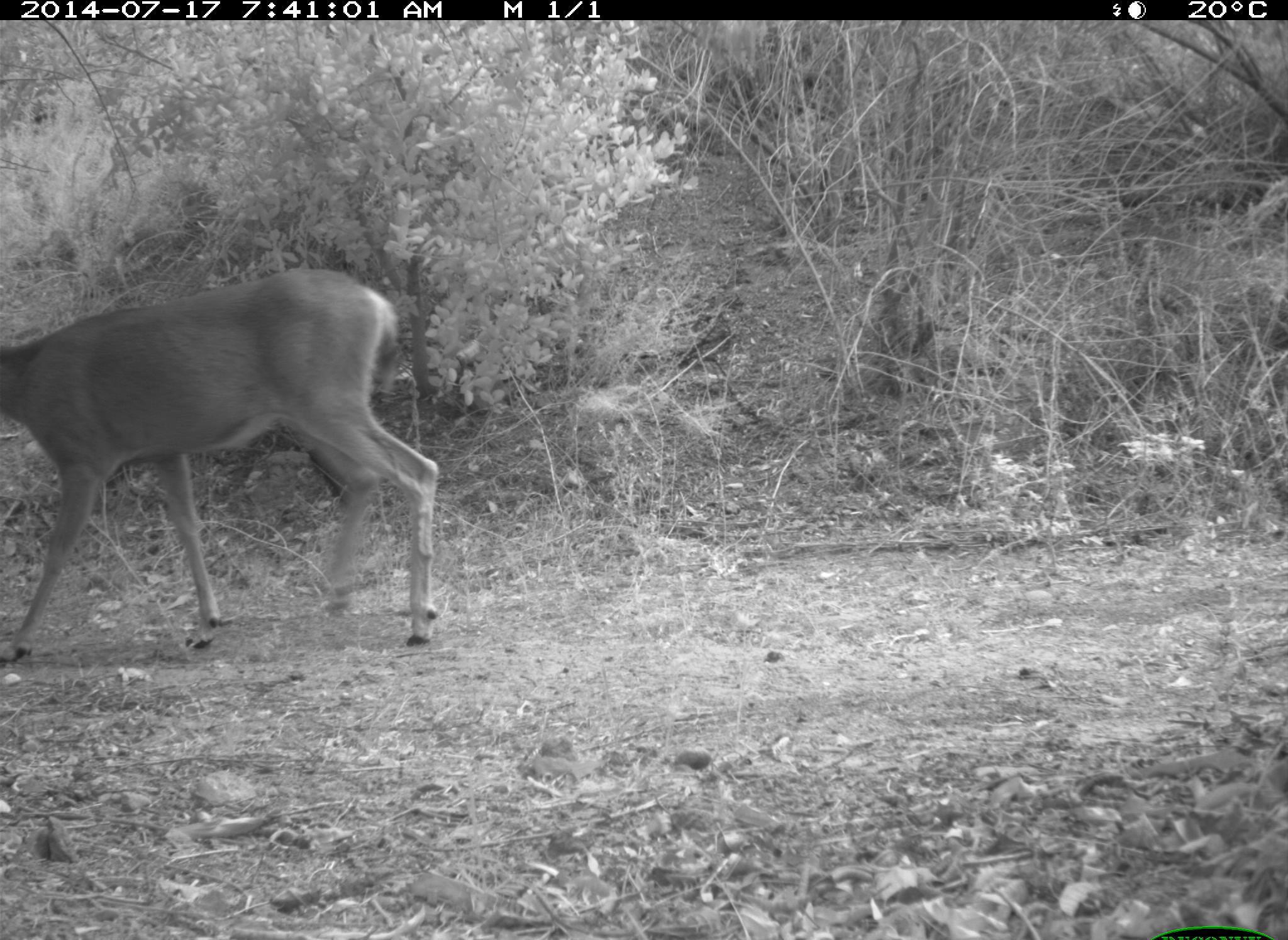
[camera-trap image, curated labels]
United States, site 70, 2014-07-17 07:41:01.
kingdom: Animalia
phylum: Chordata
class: Mammalia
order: Artiodactyla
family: Cervidae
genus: Odocoileus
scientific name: Odocoileus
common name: deer